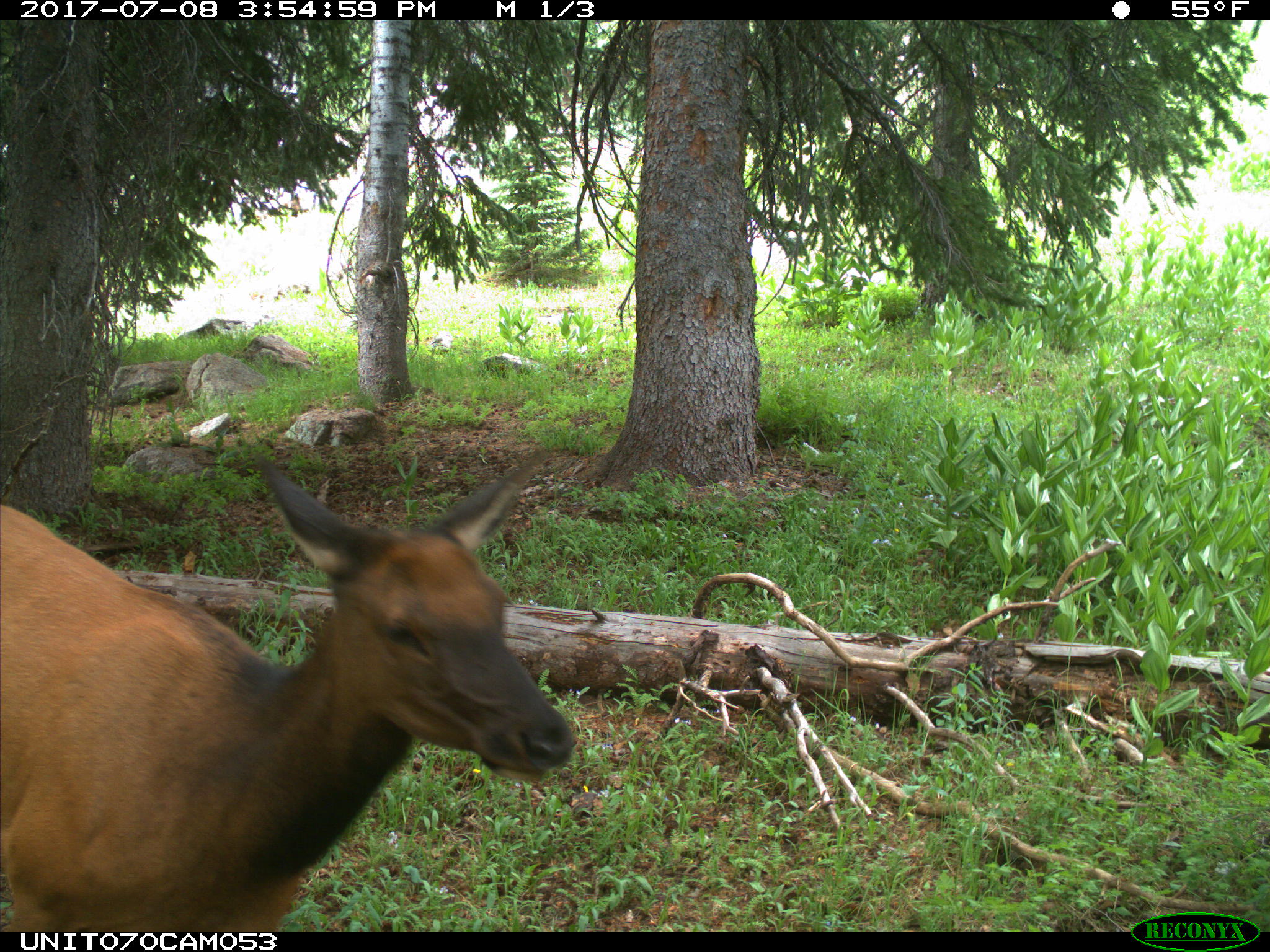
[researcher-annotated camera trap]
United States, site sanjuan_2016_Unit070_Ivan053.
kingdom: Animalia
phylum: Chordata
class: Mammalia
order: Artiodactyla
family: Cervidae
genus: Cervus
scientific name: Cervus elaphus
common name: red deer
Cervus elaphus (red deer).